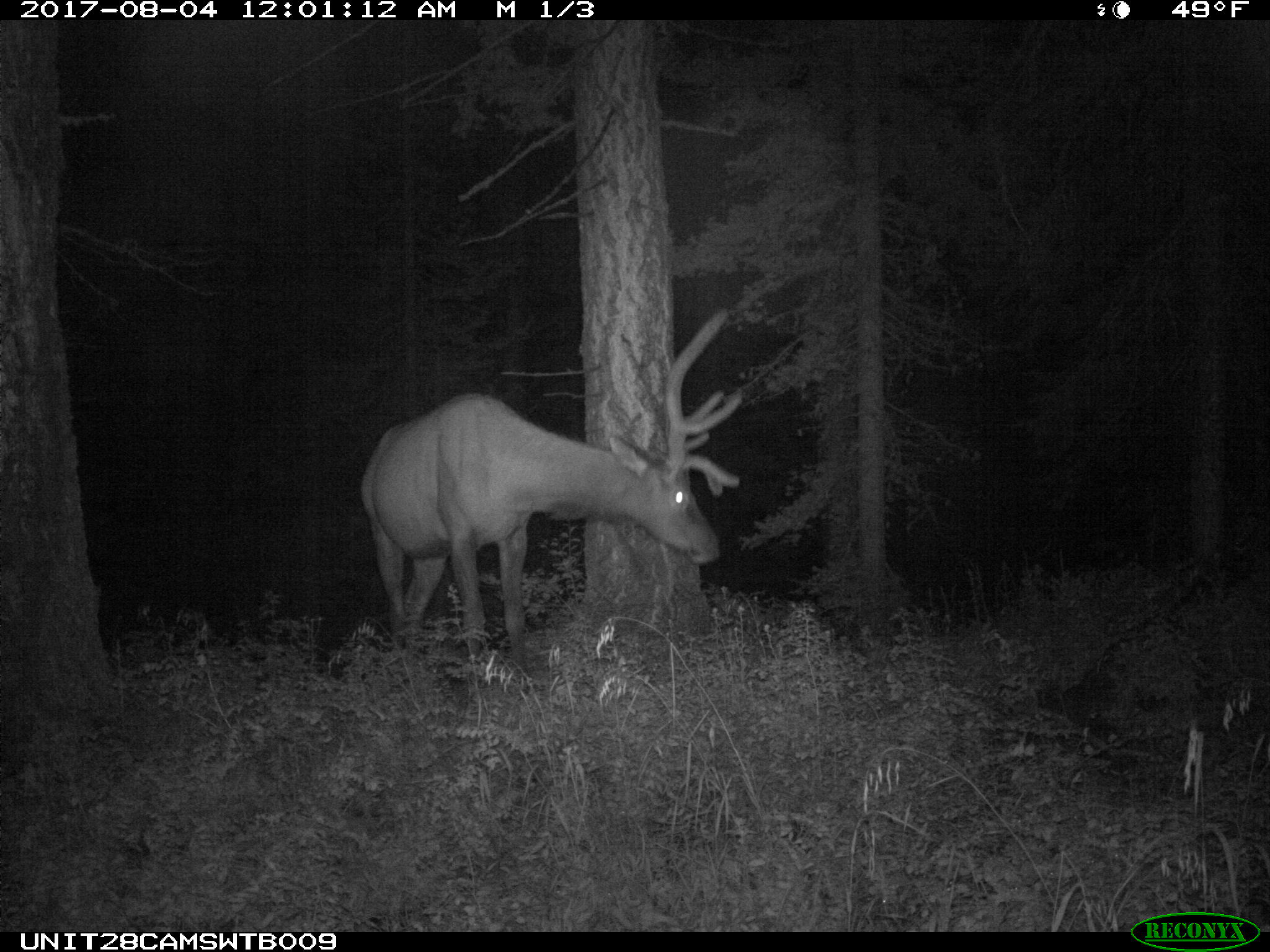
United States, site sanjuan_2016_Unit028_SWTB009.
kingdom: Animalia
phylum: Chordata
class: Mammalia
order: Artiodactyla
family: Cervidae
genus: Cervus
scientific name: Cervus elaphus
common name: red deer